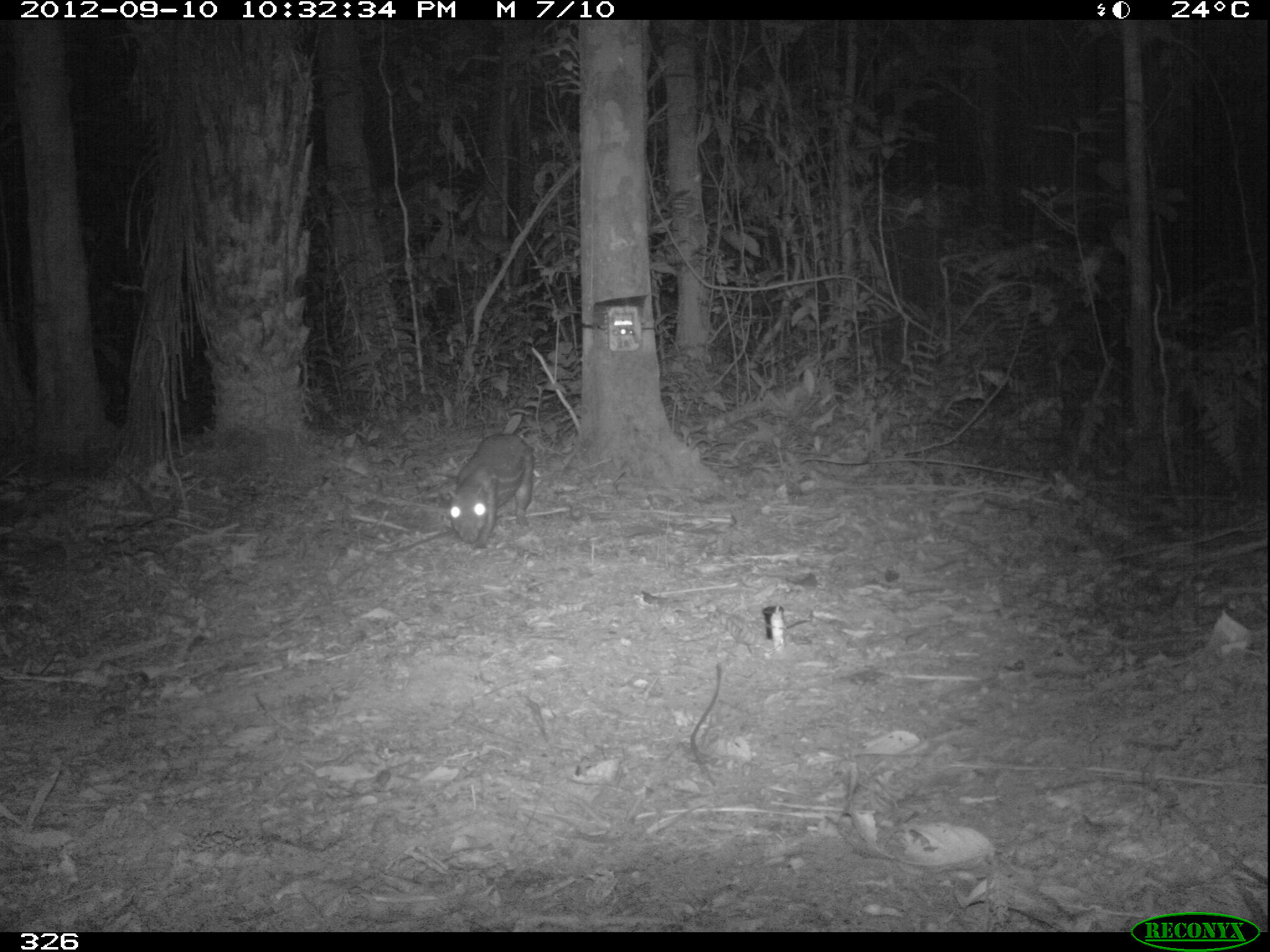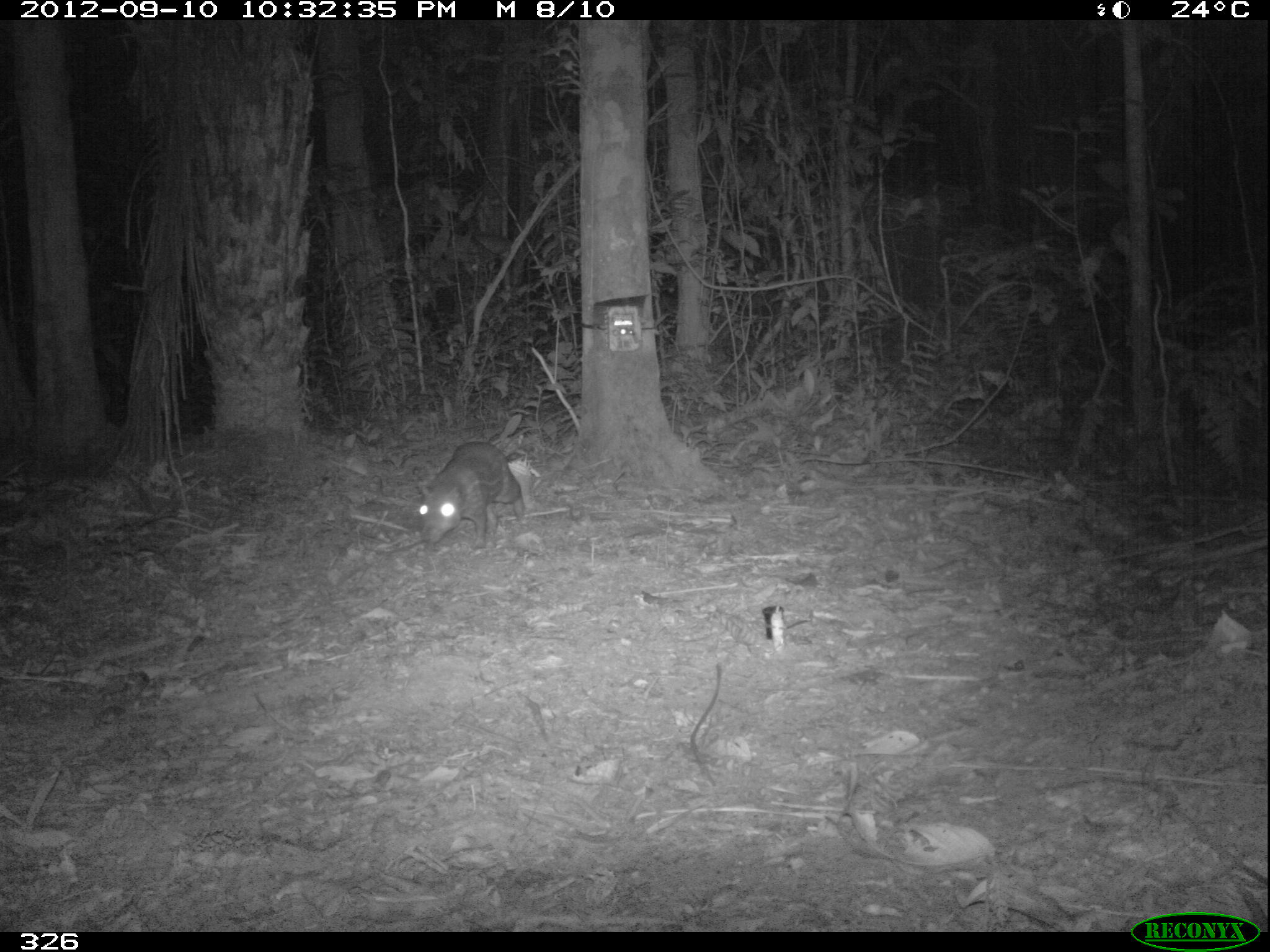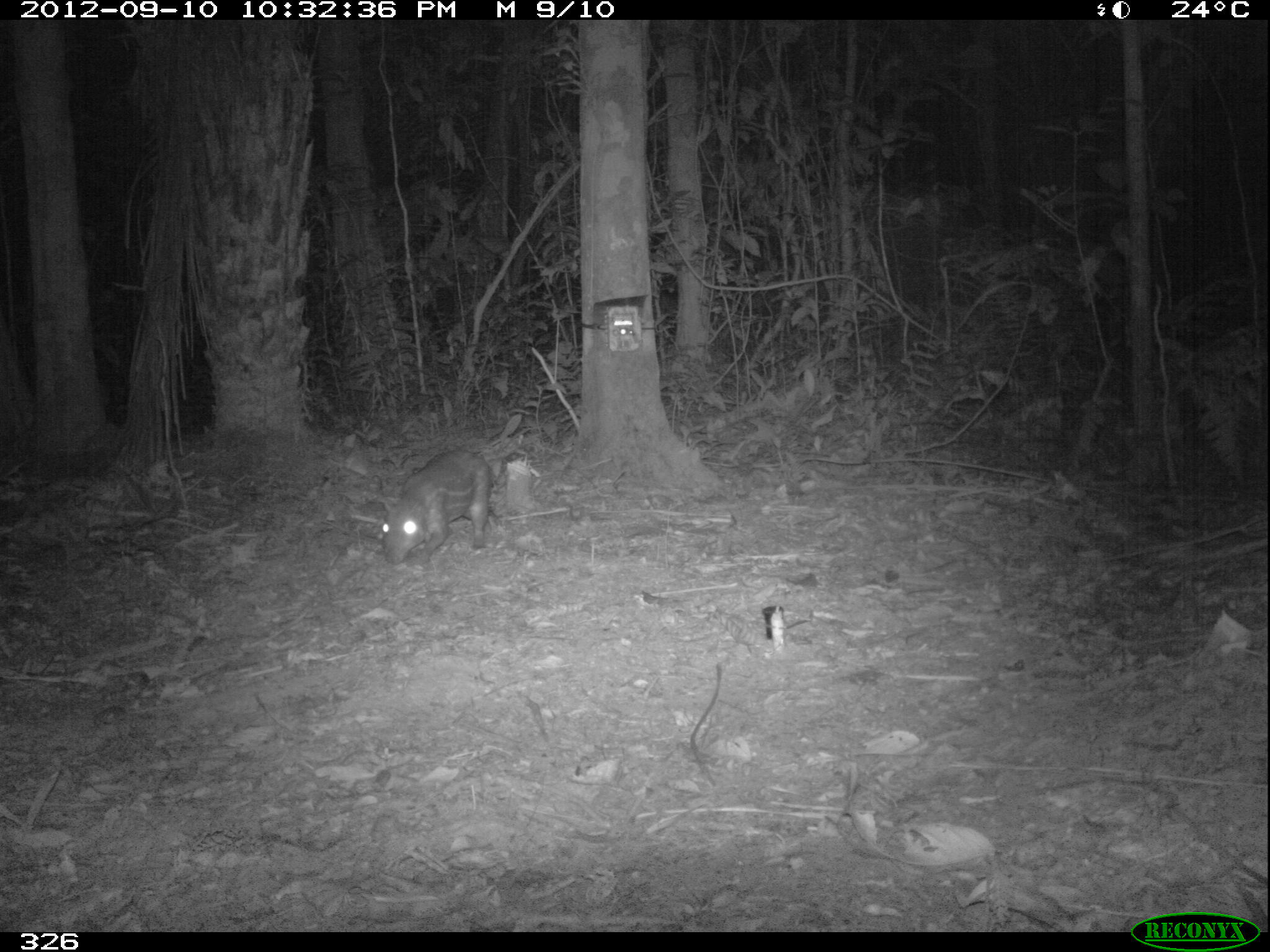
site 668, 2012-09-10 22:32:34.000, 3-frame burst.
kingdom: Animalia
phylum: Chordata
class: Mammalia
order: Rodentia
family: Cuniculidae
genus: Cuniculus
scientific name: Cuniculus paca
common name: spotted paca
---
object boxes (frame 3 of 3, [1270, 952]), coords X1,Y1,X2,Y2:
cuniculus paca: 379,448,502,562